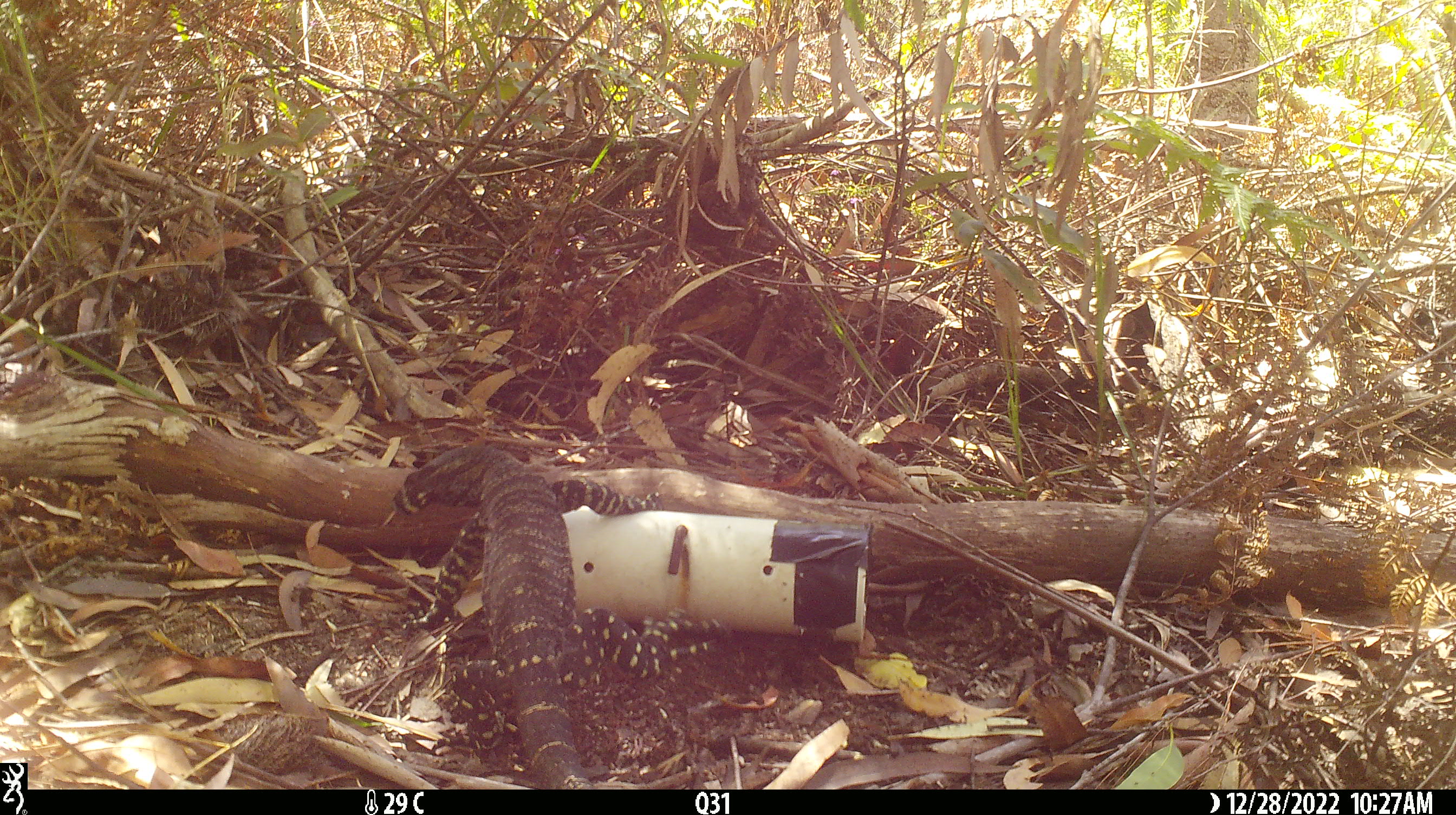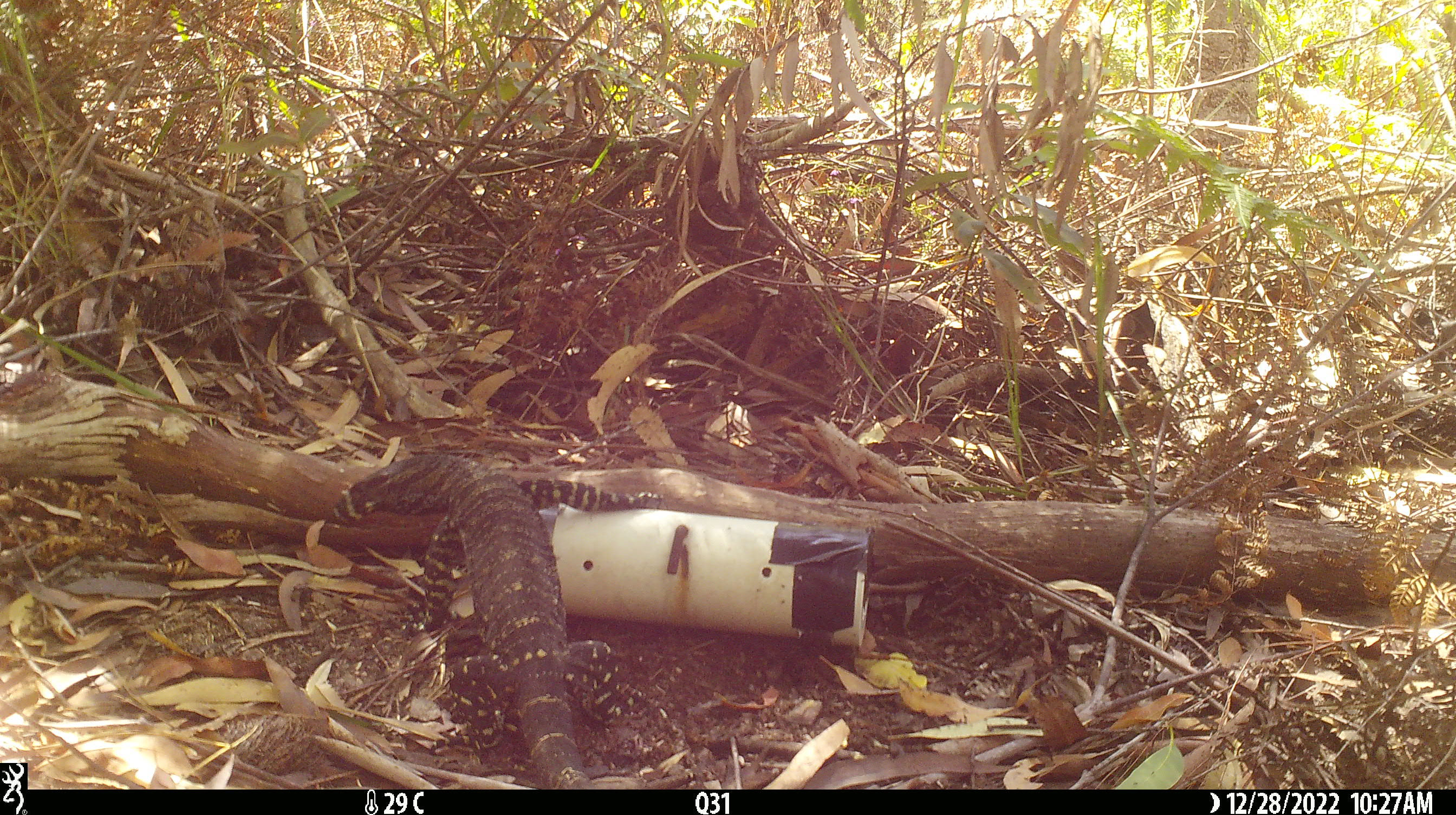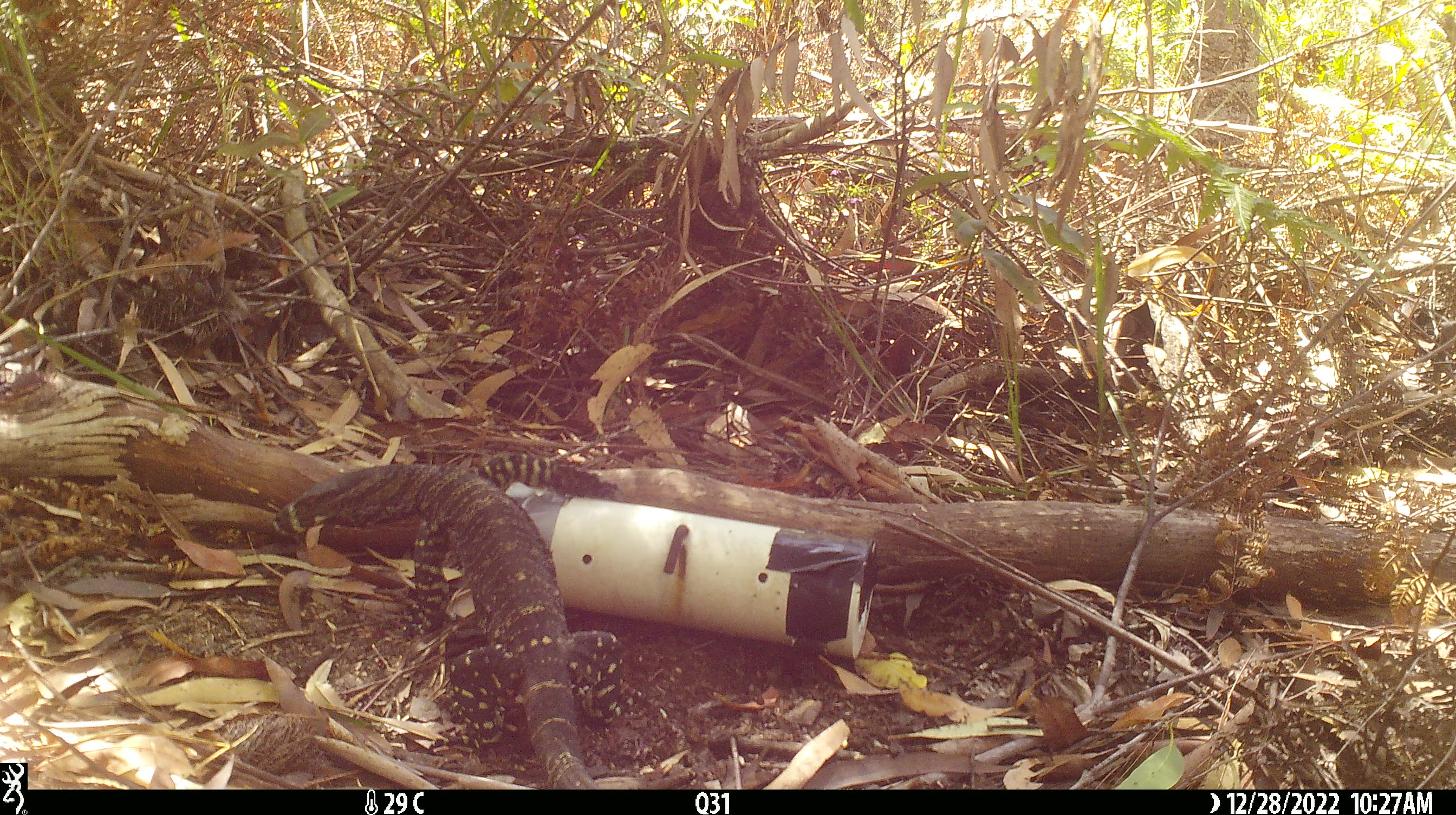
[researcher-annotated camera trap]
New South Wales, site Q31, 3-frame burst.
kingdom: Animalia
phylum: Chordata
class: Reptilia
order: Squamata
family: Varanidae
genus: Varanus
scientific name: Varanus varius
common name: lace monitor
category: goanna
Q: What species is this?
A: Goanna (lace monitor) (Varanus varius).